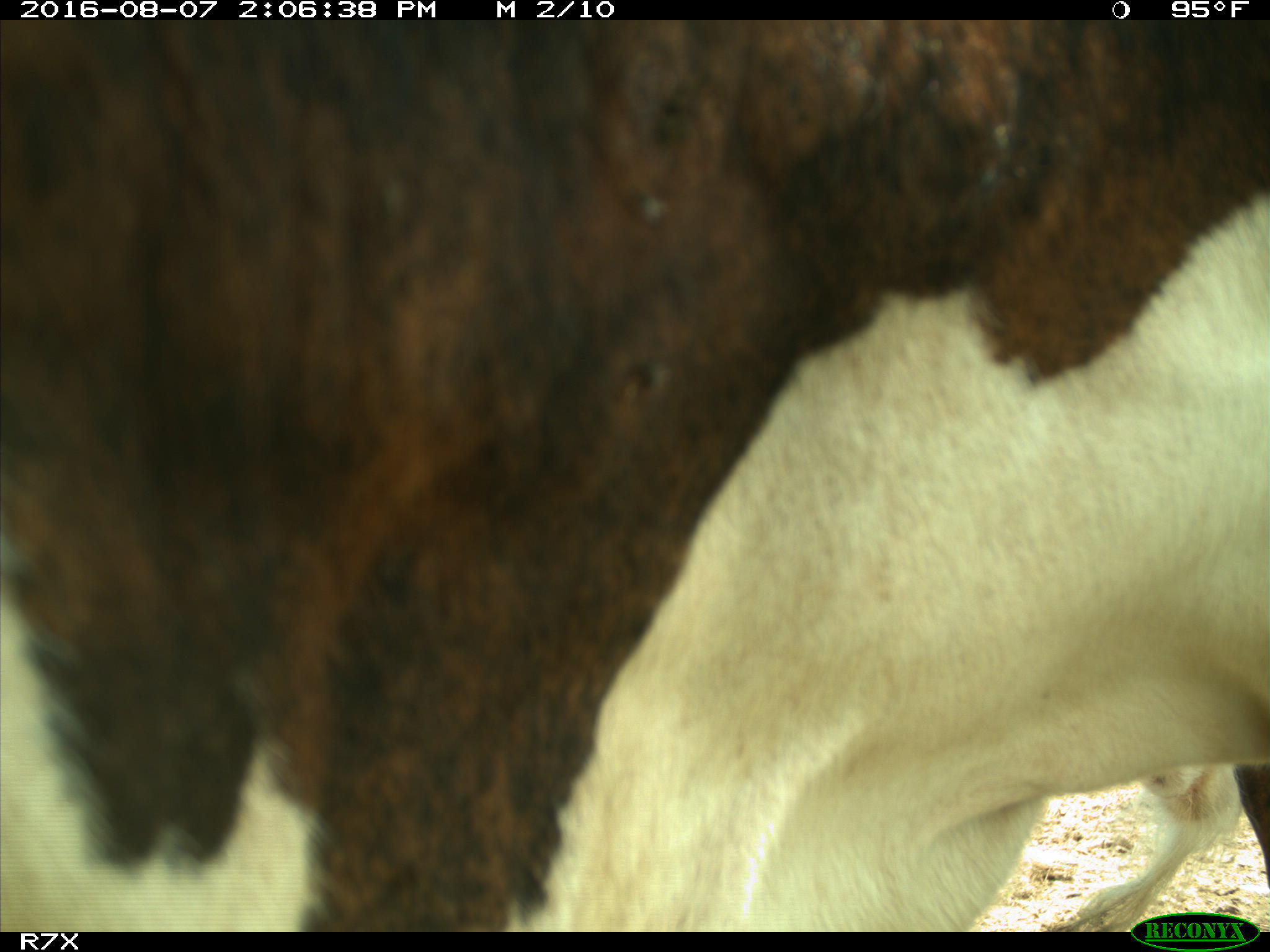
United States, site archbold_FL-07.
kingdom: Animalia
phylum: Chordata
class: Mammalia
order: Artiodactyla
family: Bovidae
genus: Bos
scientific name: Bos taurus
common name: domestic cow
Bos taurus (domestic cow).